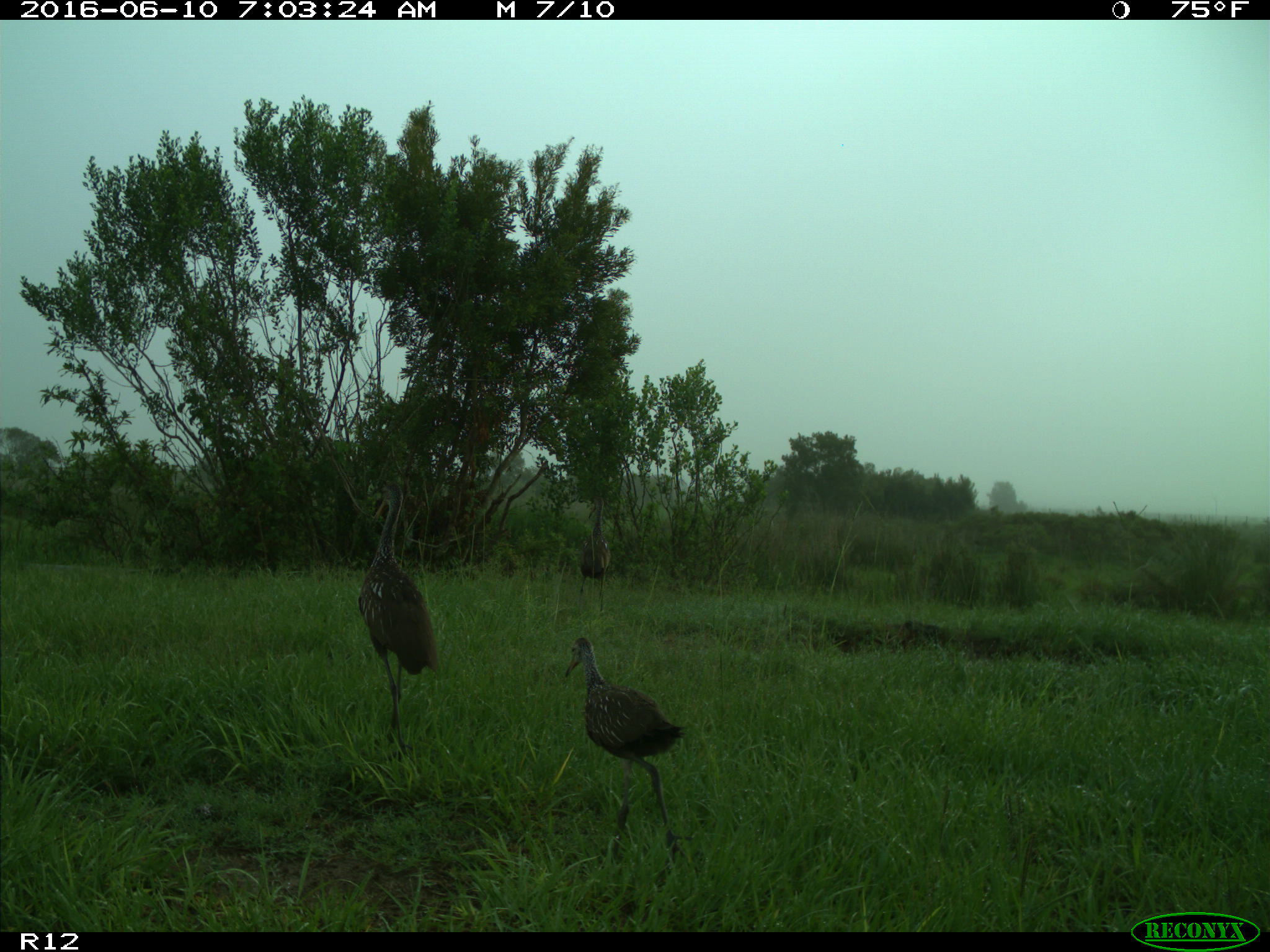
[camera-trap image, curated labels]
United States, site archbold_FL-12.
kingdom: Animalia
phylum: Chordata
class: Aves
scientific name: Aves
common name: birds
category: unidentified bird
Unidentified bird (birds) (Aves).